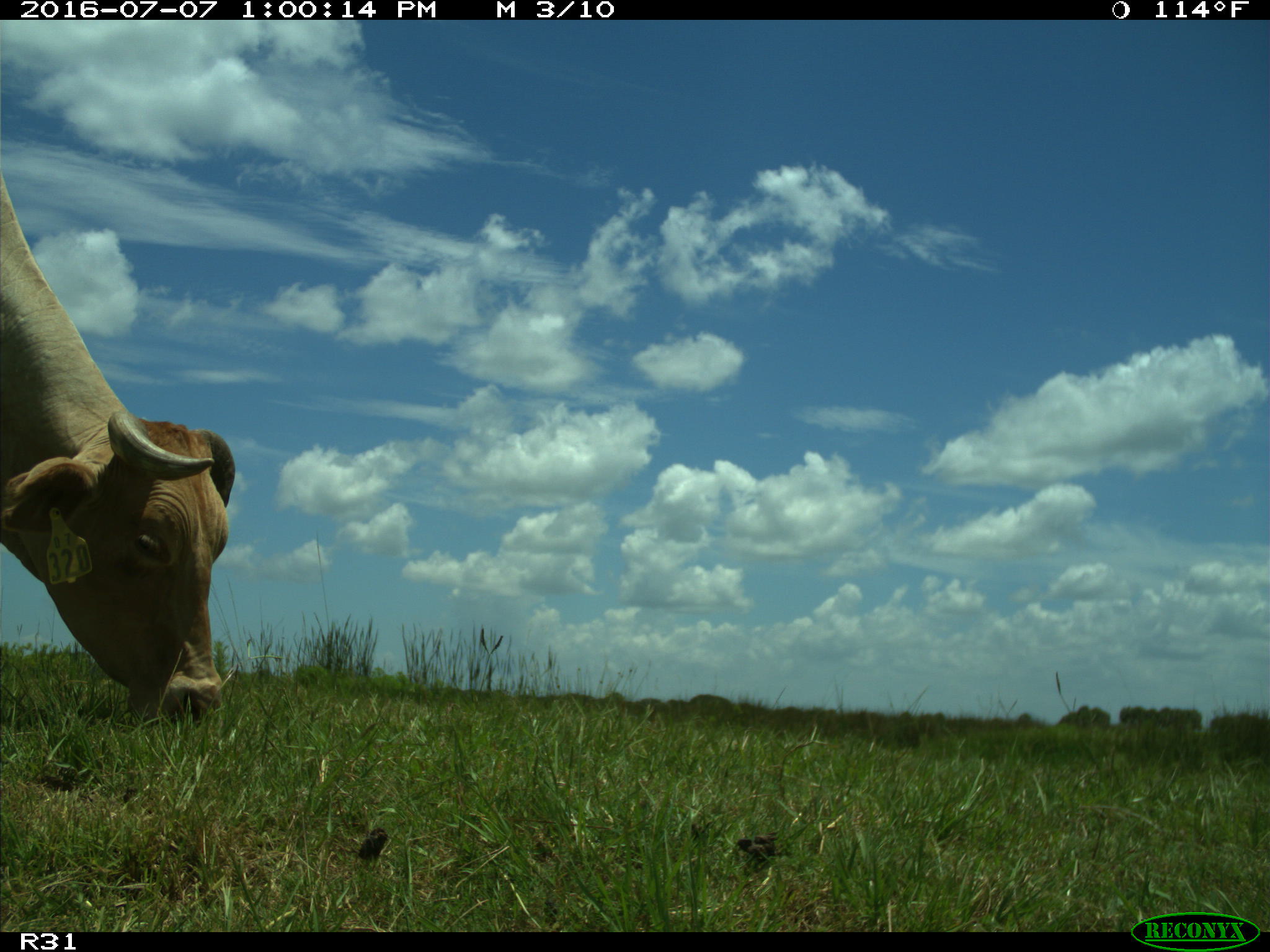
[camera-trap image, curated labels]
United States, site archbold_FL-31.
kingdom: Animalia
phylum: Chordata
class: Mammalia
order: Artiodactyla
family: Bovidae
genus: Bos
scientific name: Bos taurus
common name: domestic cow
Bos taurus (domestic cow).